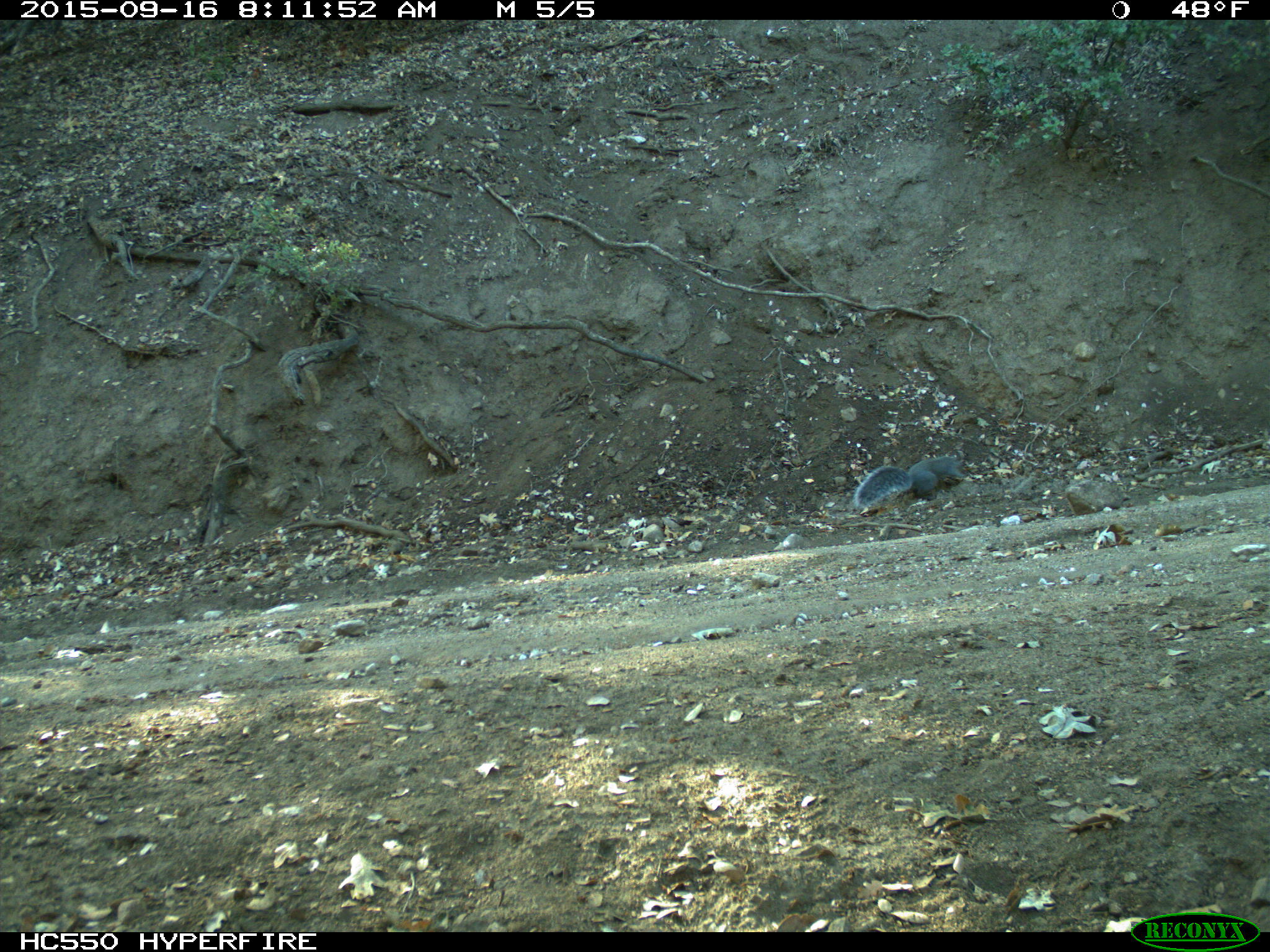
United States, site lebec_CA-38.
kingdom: Animalia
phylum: Chordata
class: Mammalia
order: Rodentia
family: Sciuridae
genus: Sciurus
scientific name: Sciurus carolinensis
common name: eastern gray squirrel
Sciurus carolinensis (eastern gray squirrel).